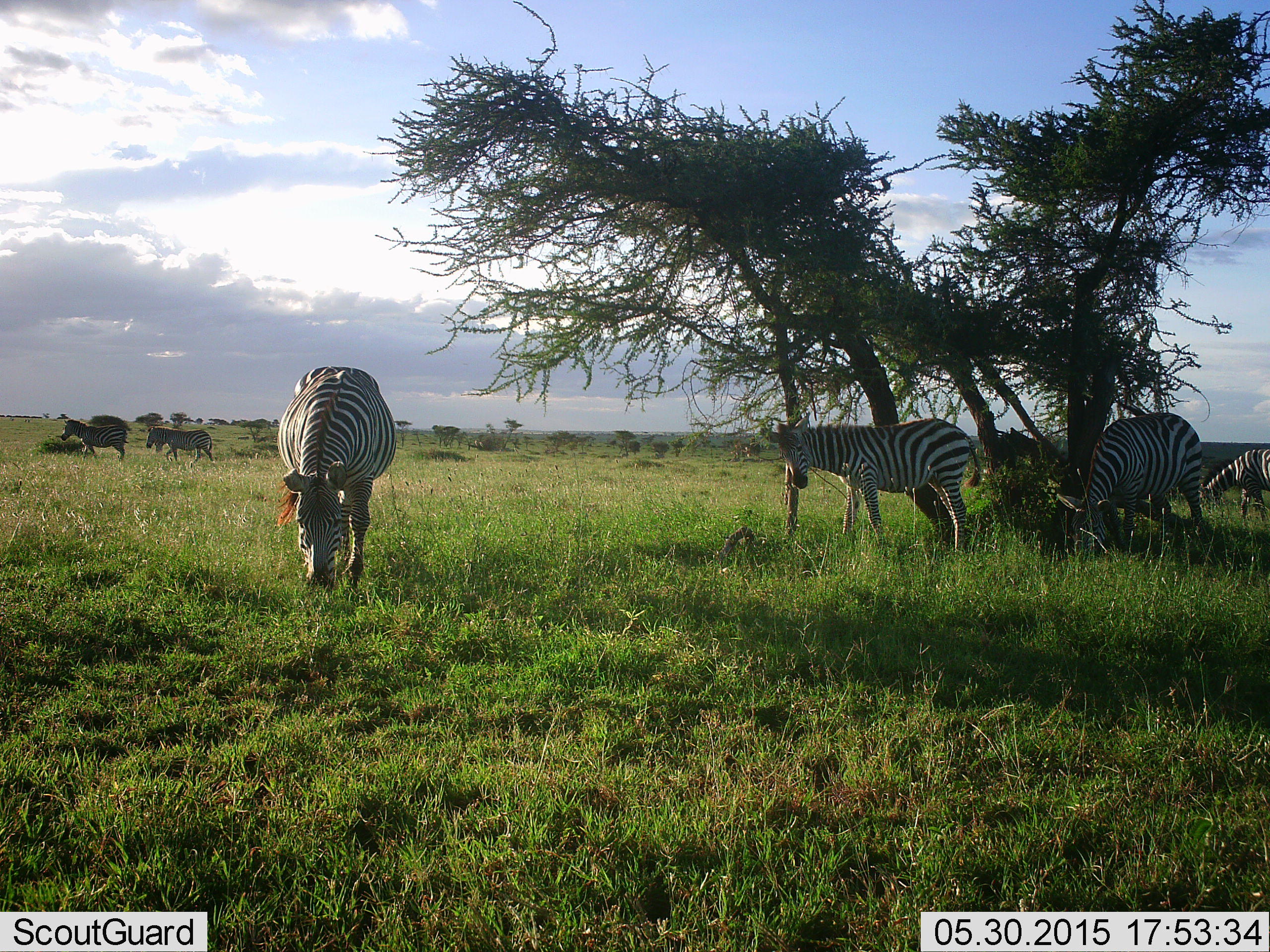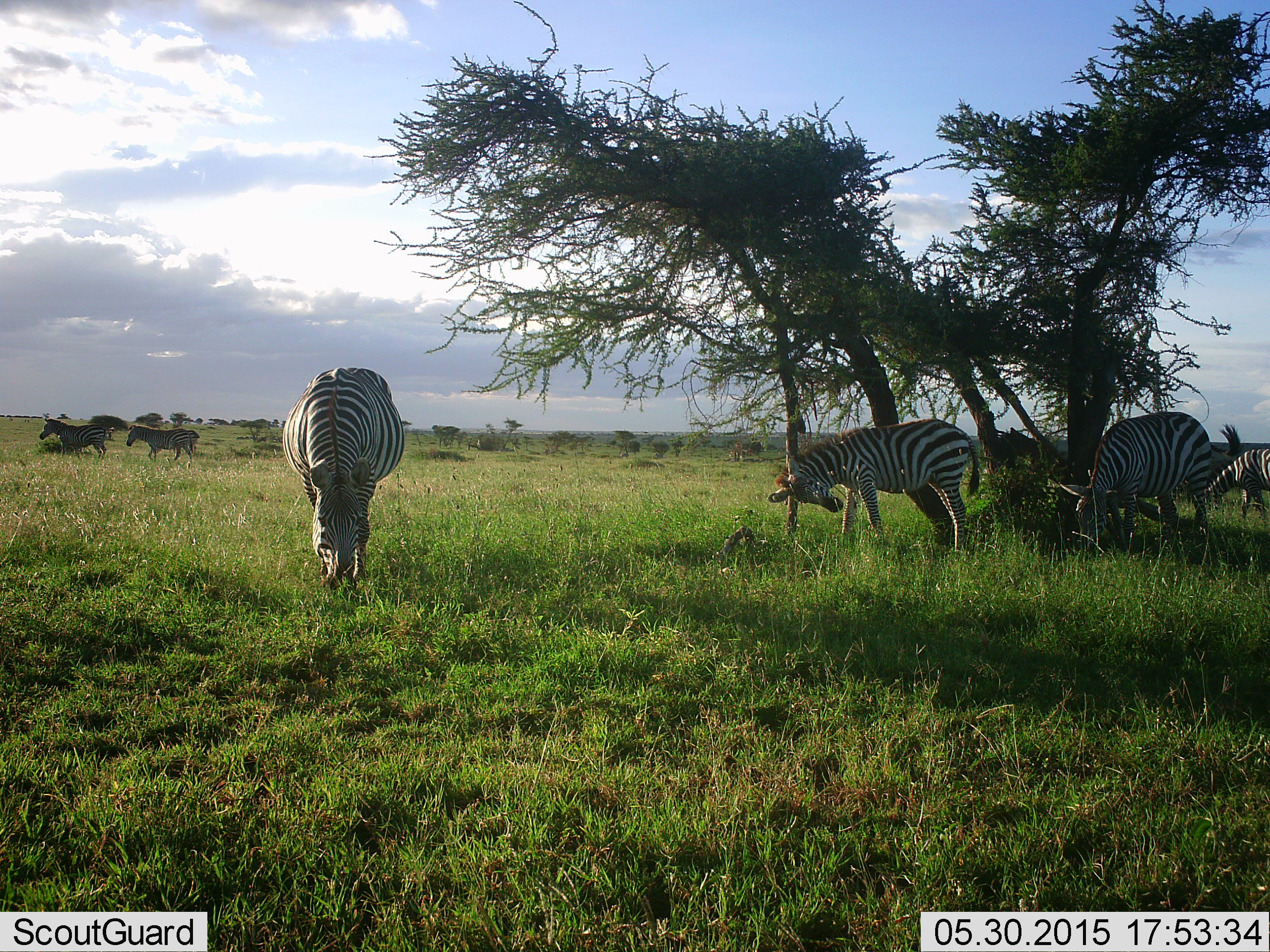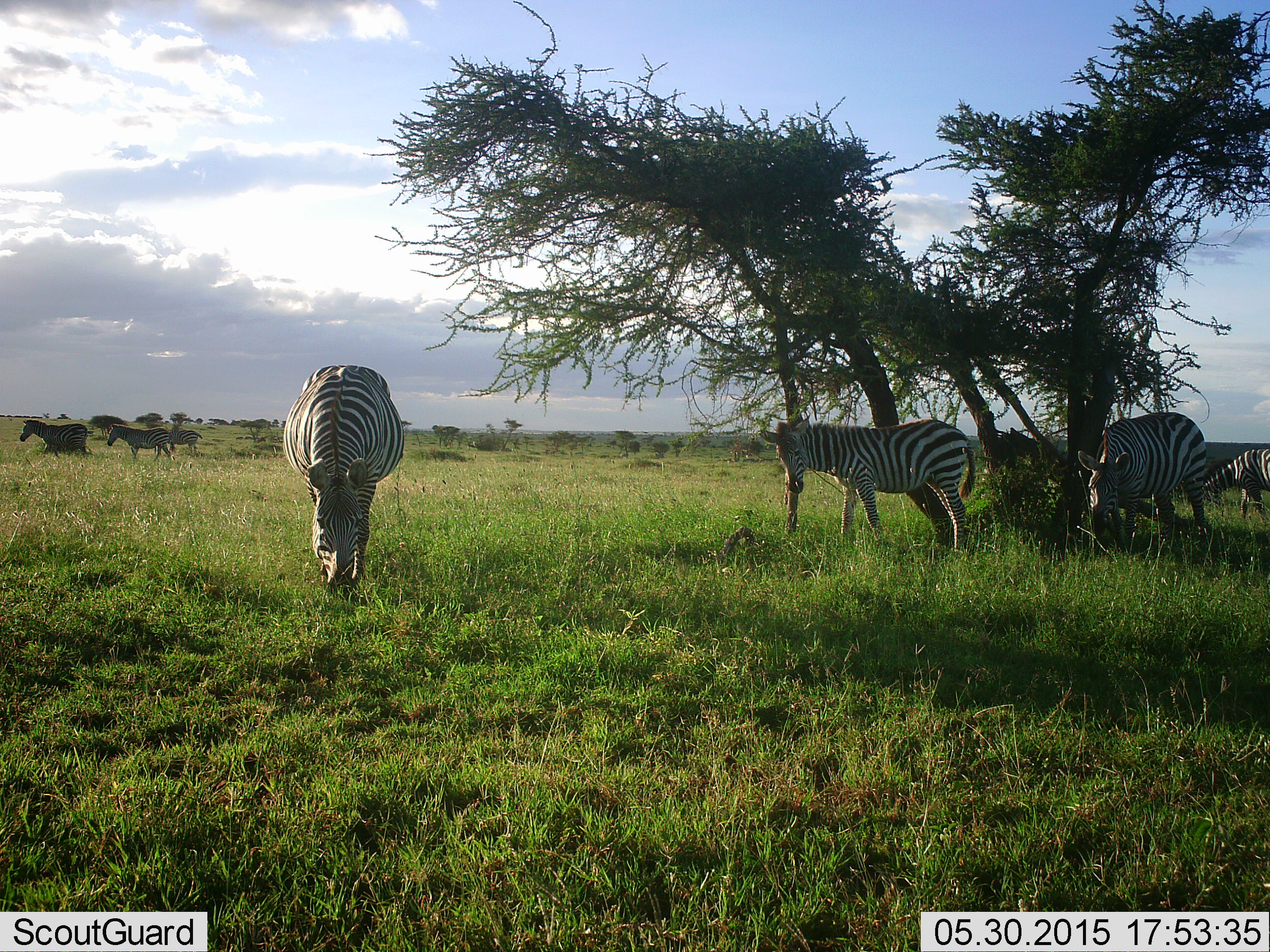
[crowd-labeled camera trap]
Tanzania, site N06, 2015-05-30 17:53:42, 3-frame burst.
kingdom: Animalia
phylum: Chordata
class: Mammalia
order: Perissodactyla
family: Equidae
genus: Equus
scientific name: Equus quagga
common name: plains zebra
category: zebra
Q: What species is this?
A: Zebra (plains zebra) (Equus quagga).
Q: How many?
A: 6.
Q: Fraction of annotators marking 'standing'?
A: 60%.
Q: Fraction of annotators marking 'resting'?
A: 0%.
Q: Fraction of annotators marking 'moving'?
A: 80%.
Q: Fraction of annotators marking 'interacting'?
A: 20%.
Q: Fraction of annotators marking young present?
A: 0%.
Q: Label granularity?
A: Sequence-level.